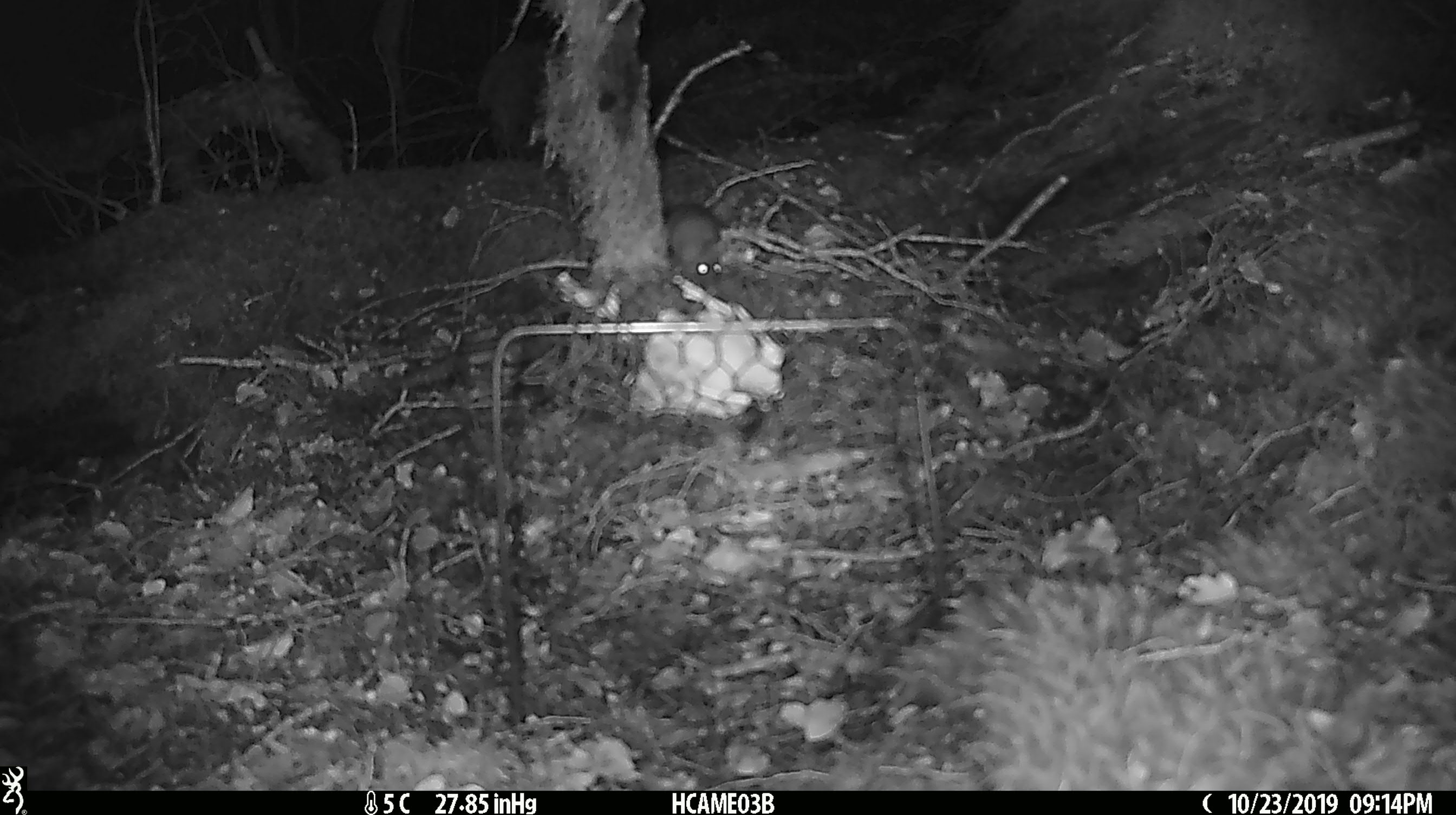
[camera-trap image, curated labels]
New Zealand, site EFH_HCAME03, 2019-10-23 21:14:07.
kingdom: Animalia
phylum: Chordata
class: Mammalia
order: Rodentia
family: Muridae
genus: Mus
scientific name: Mus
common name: mouse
Mouse (Mus).